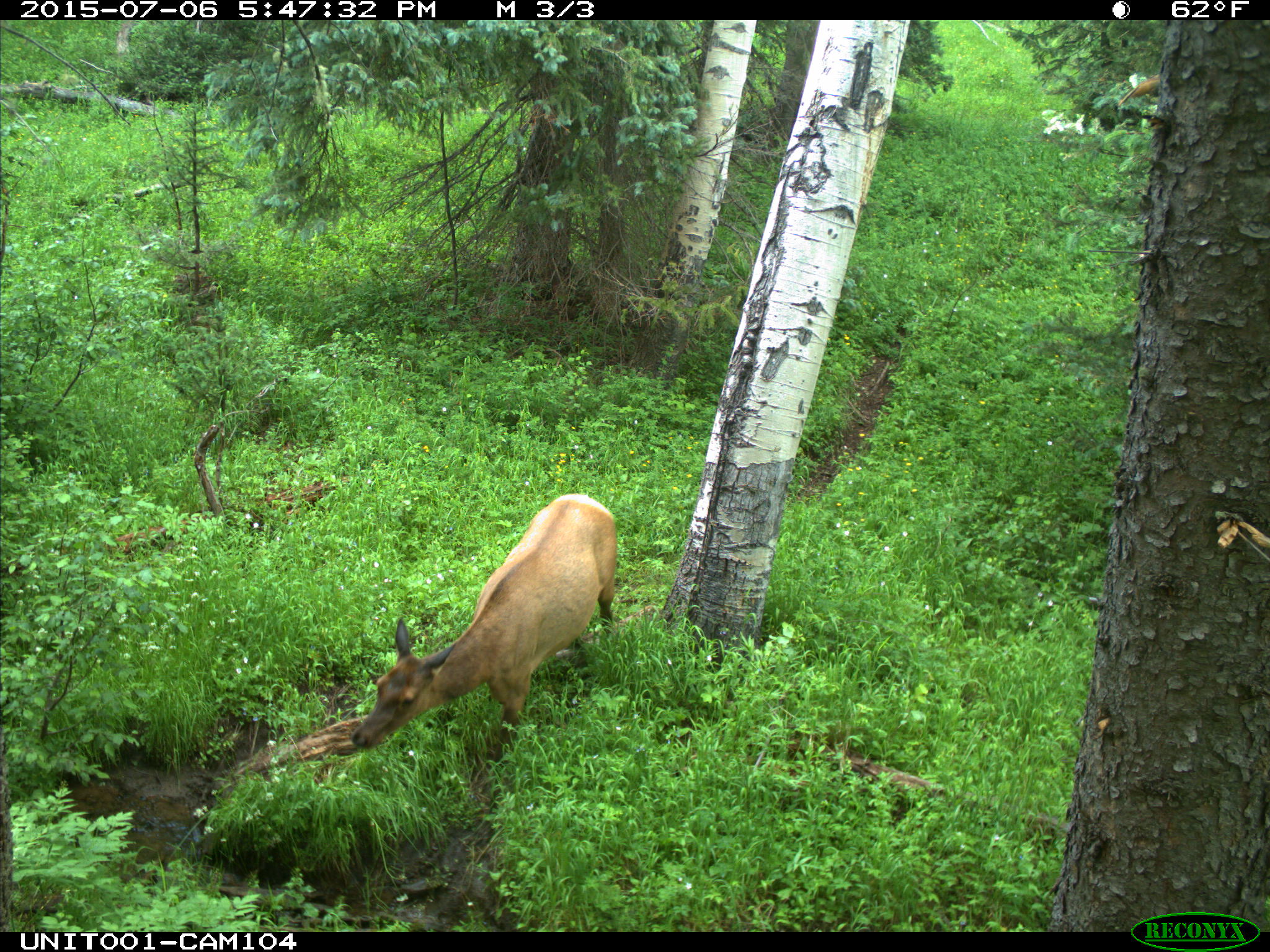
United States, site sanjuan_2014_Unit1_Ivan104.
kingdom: Animalia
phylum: Chordata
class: Mammalia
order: Artiodactyla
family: Cervidae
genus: Cervus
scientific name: Cervus elaphus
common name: red deer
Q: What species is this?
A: Cervus elaphus (red deer).